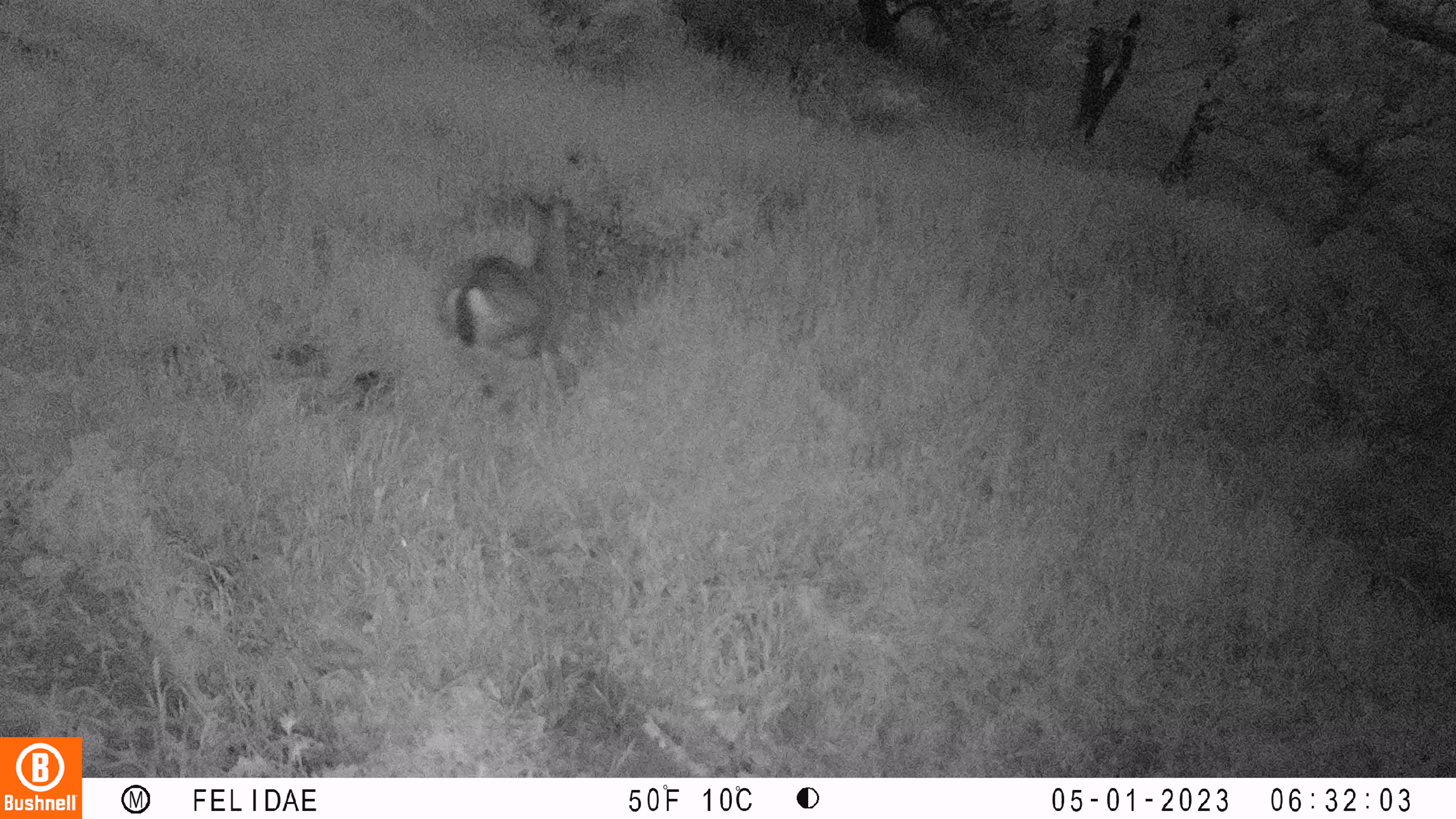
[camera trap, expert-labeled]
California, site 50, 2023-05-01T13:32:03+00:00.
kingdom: Animalia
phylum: Chordata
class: Mammalia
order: Artiodactyla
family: Cervidae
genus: Odocoileus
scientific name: Odocoileus hemionus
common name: mule deer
Mule deer (Odocoileus hemionus).